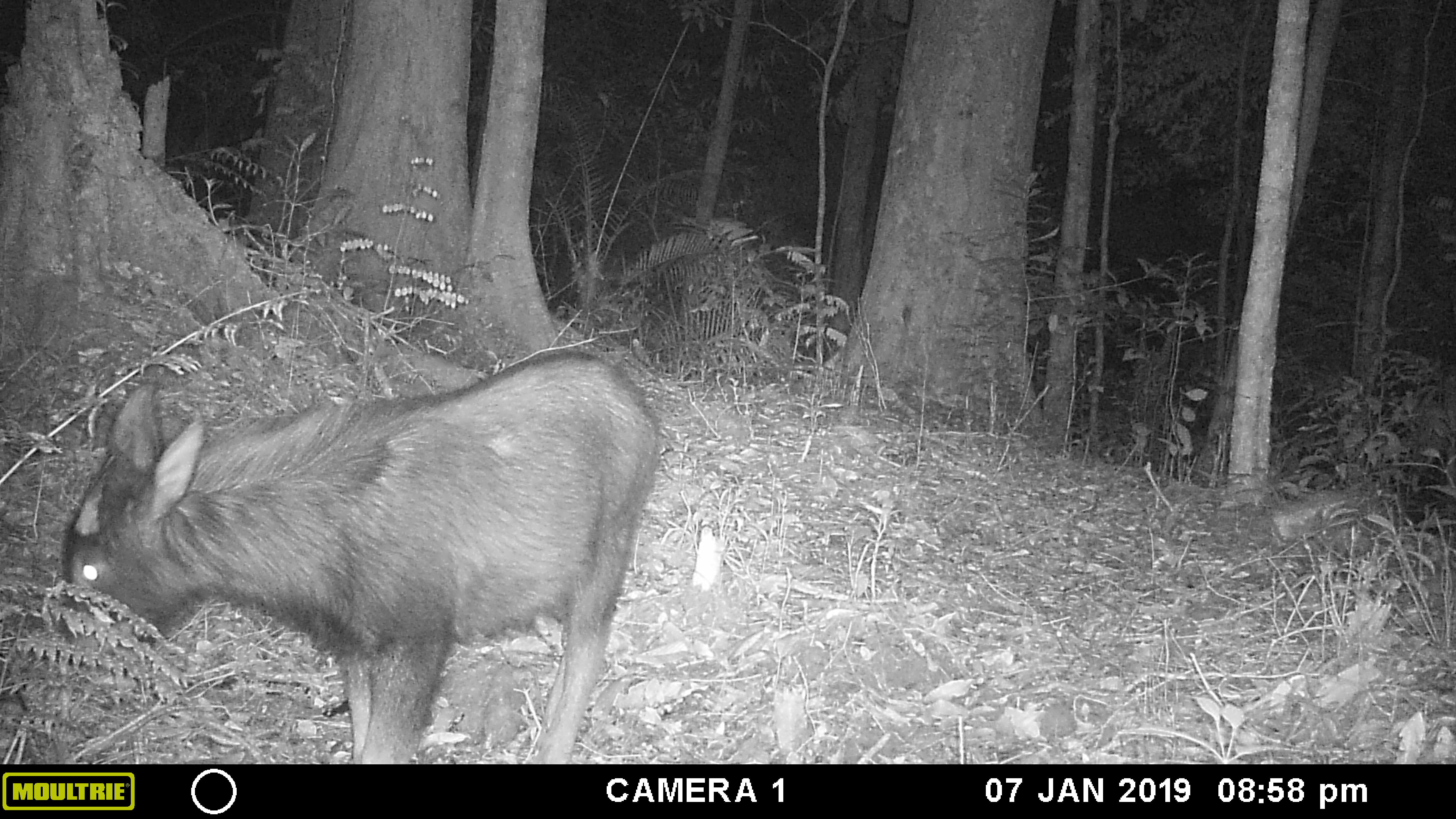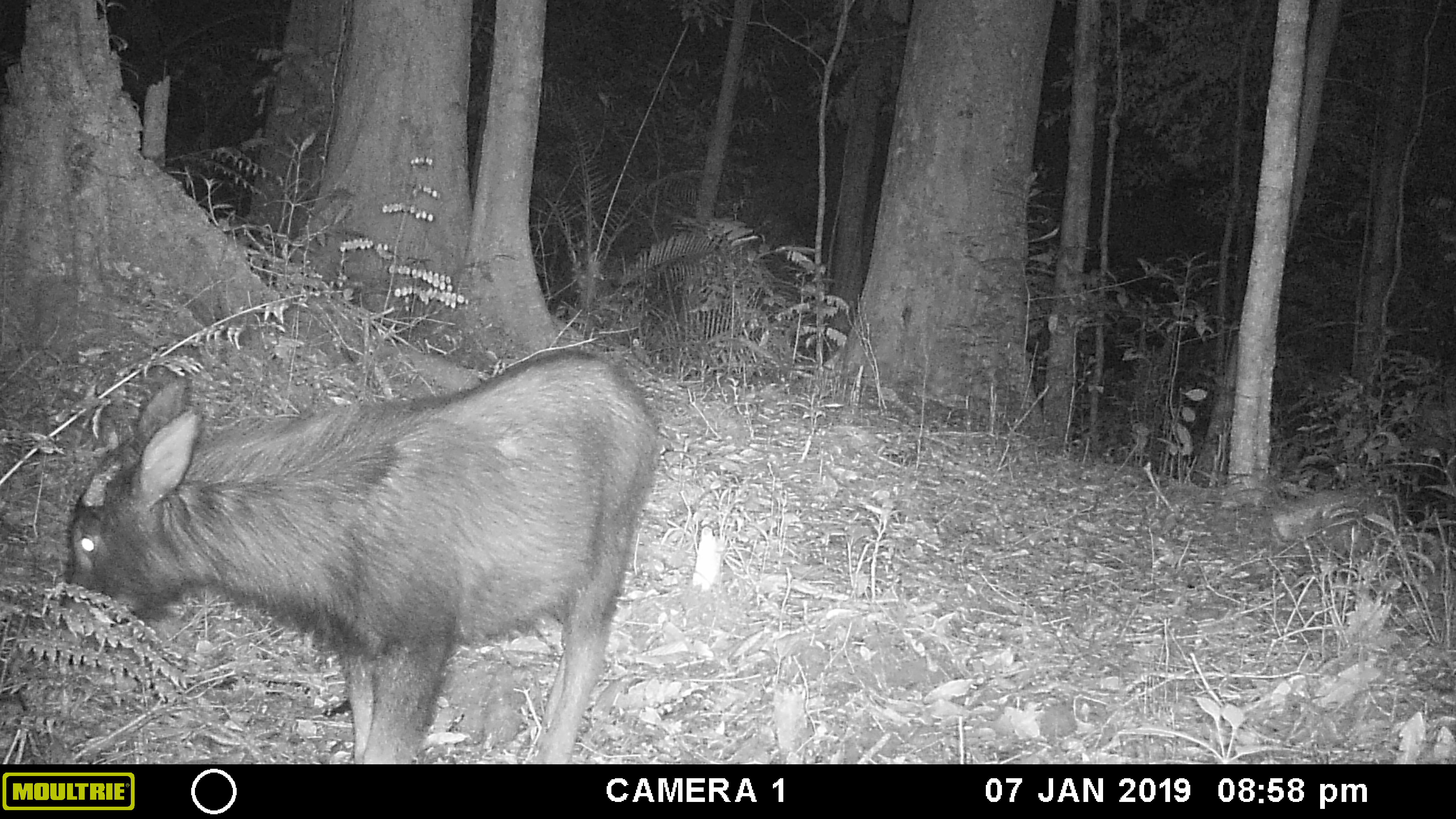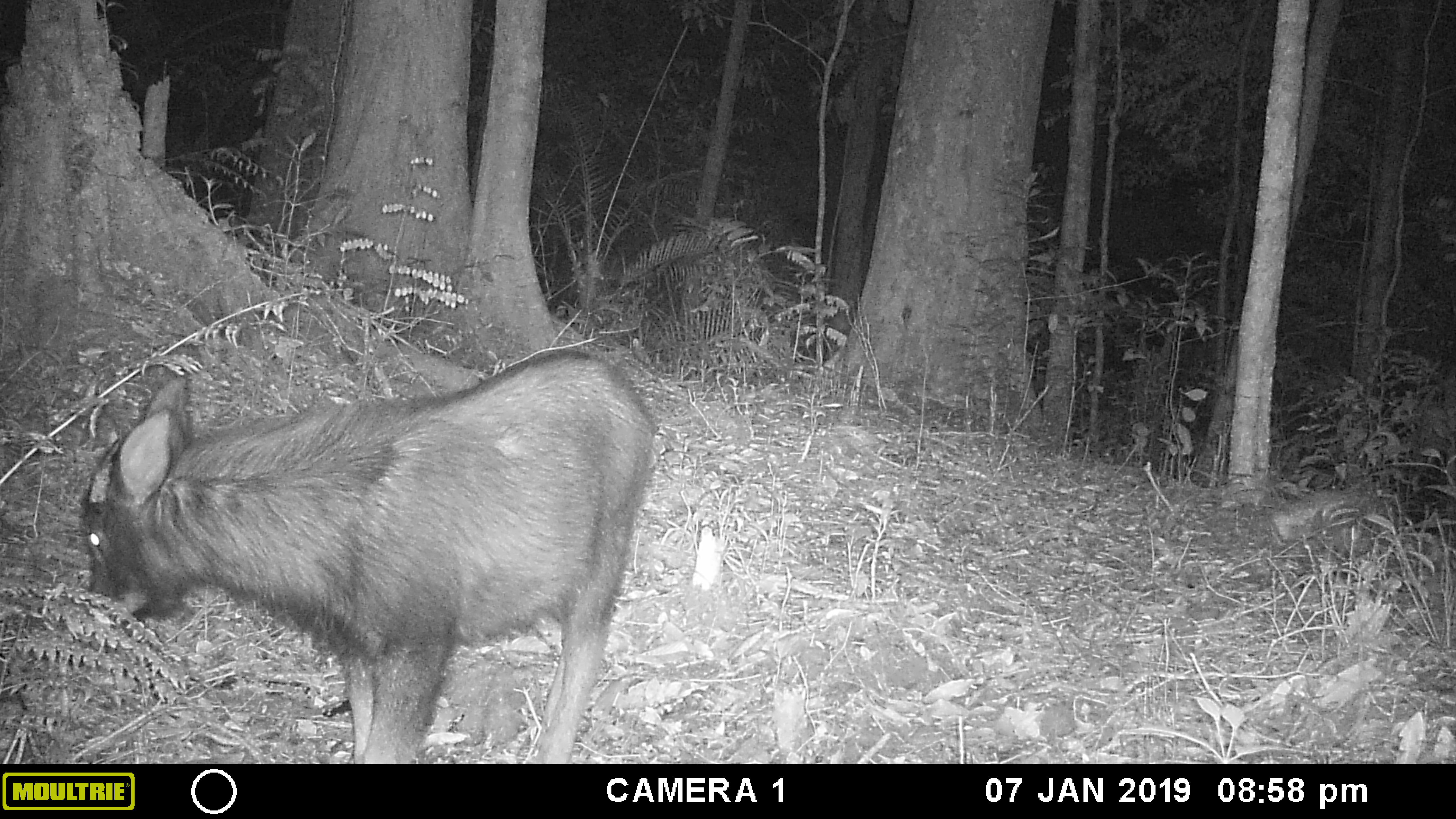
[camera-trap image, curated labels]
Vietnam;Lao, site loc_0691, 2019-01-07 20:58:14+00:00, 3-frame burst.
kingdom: Animalia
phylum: Chordata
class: Mammalia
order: Artiodactyla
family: Bovidae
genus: Capricornis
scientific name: Capricornis sumatraensis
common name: chinese serow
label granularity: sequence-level